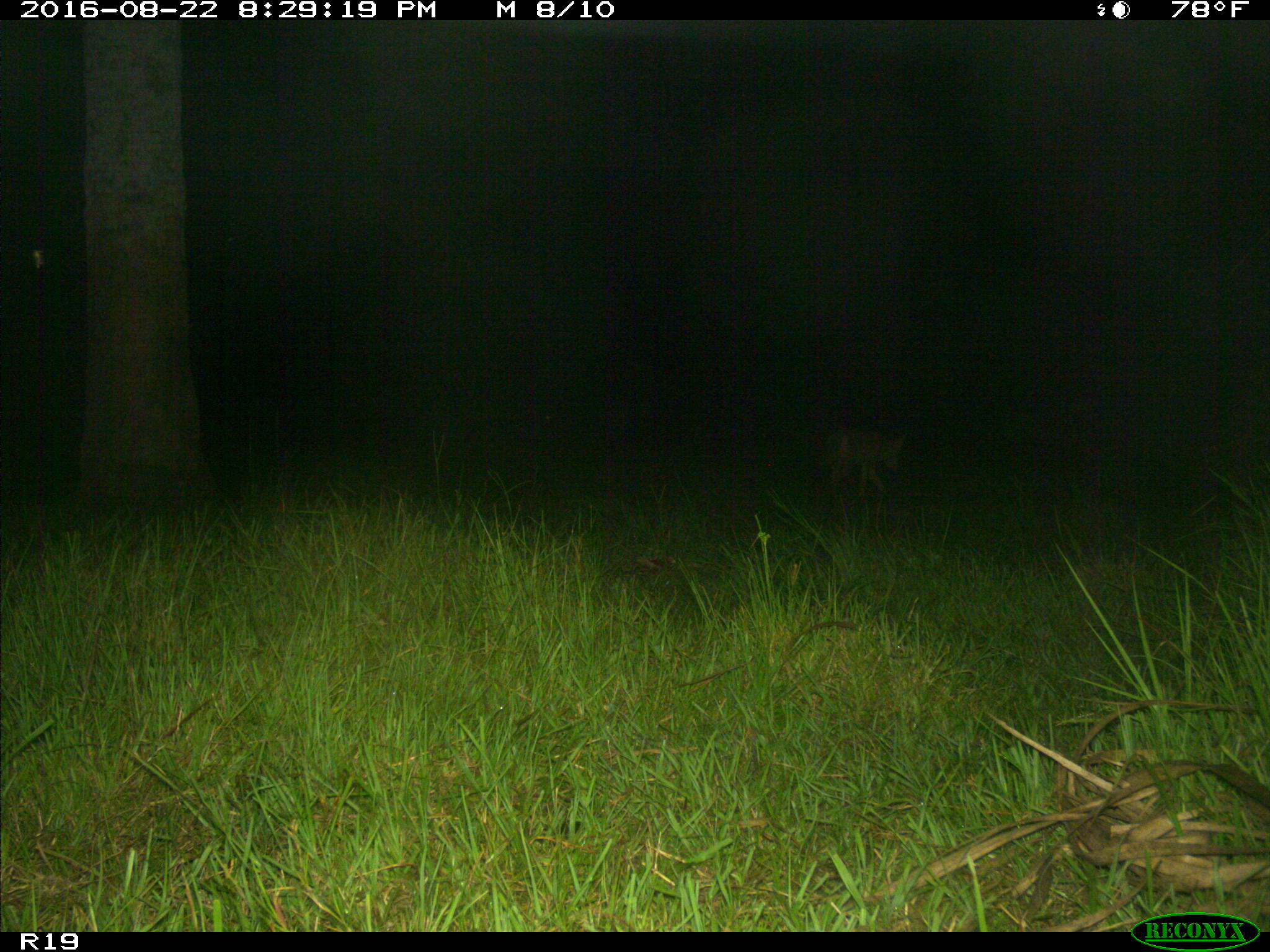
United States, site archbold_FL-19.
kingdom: Animalia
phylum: Chordata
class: Mammalia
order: Carnivora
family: Canidae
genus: Canis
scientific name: Canis latrans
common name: coyote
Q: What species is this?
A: Canis latrans (coyote).